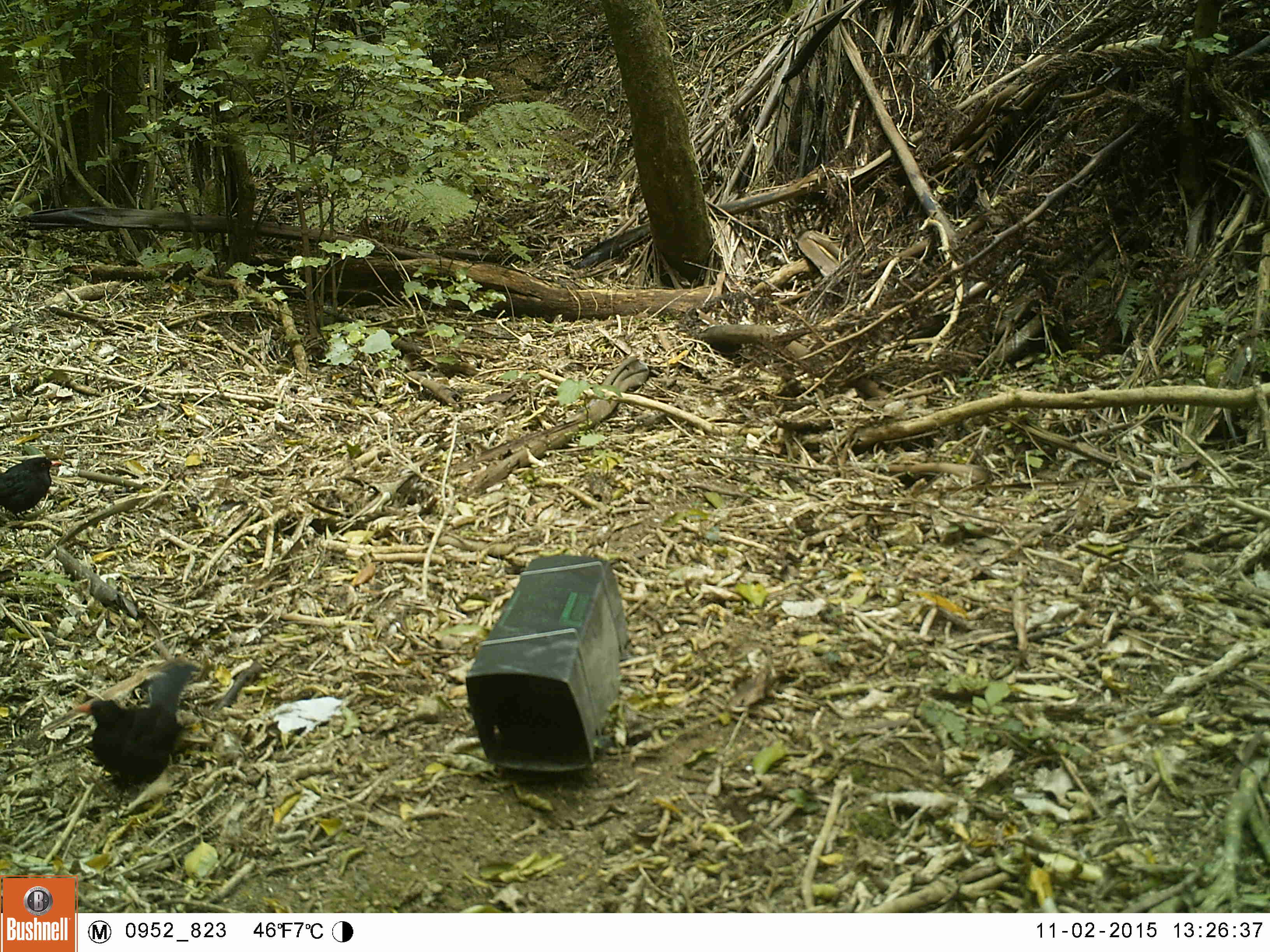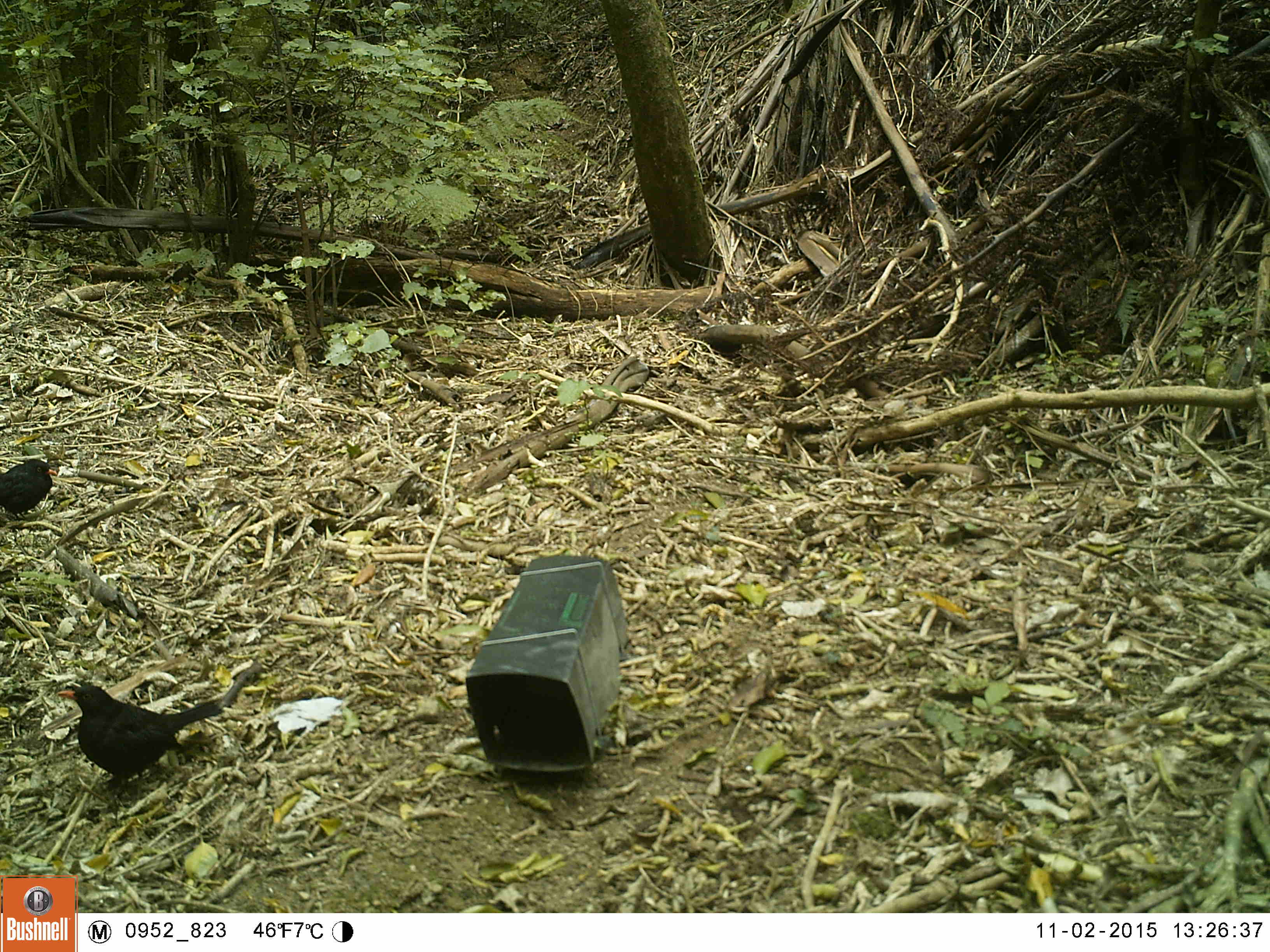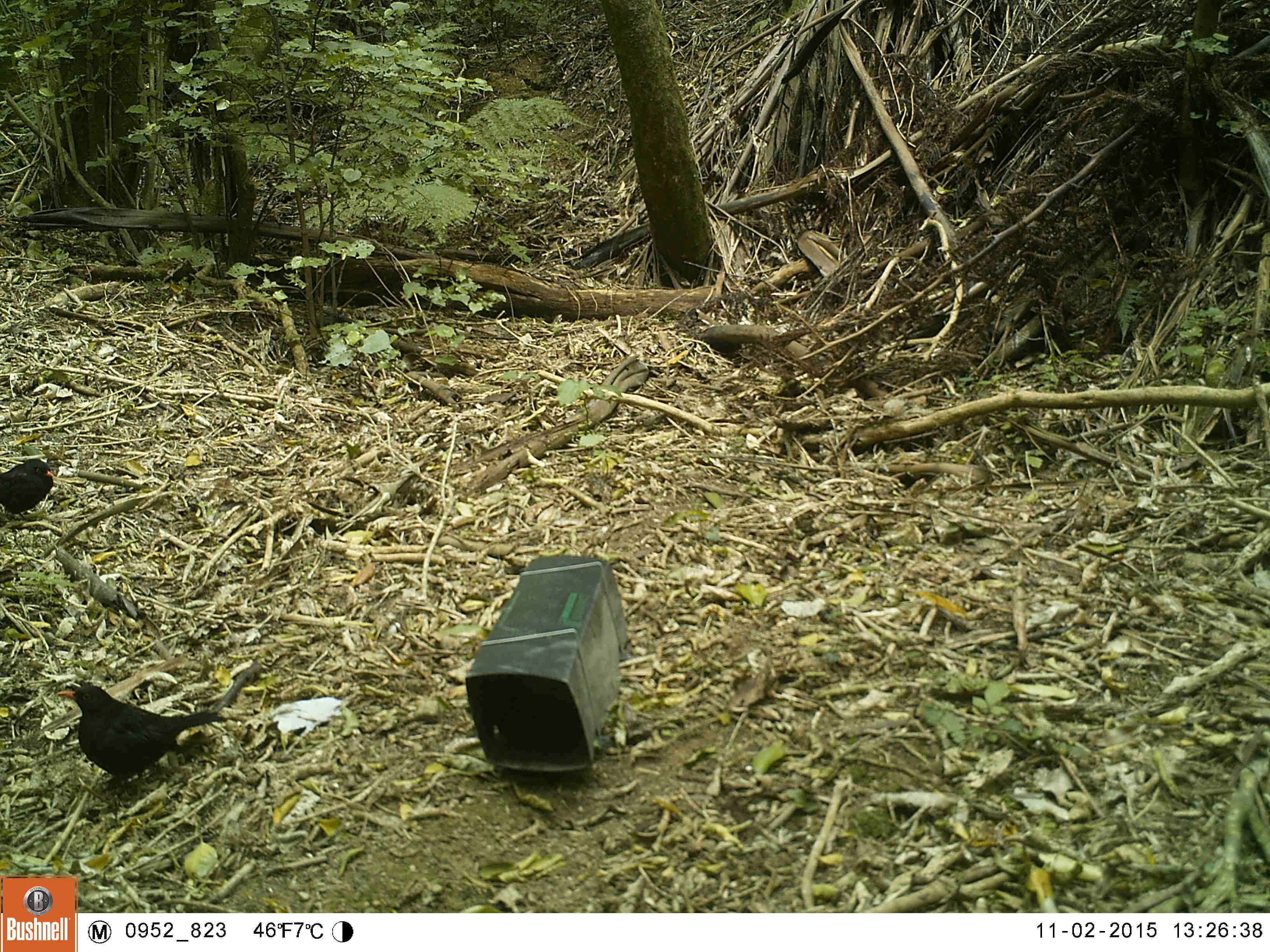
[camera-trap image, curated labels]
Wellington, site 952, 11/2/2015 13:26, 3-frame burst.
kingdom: Animalia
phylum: Chordata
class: Aves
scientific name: Aves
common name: bird